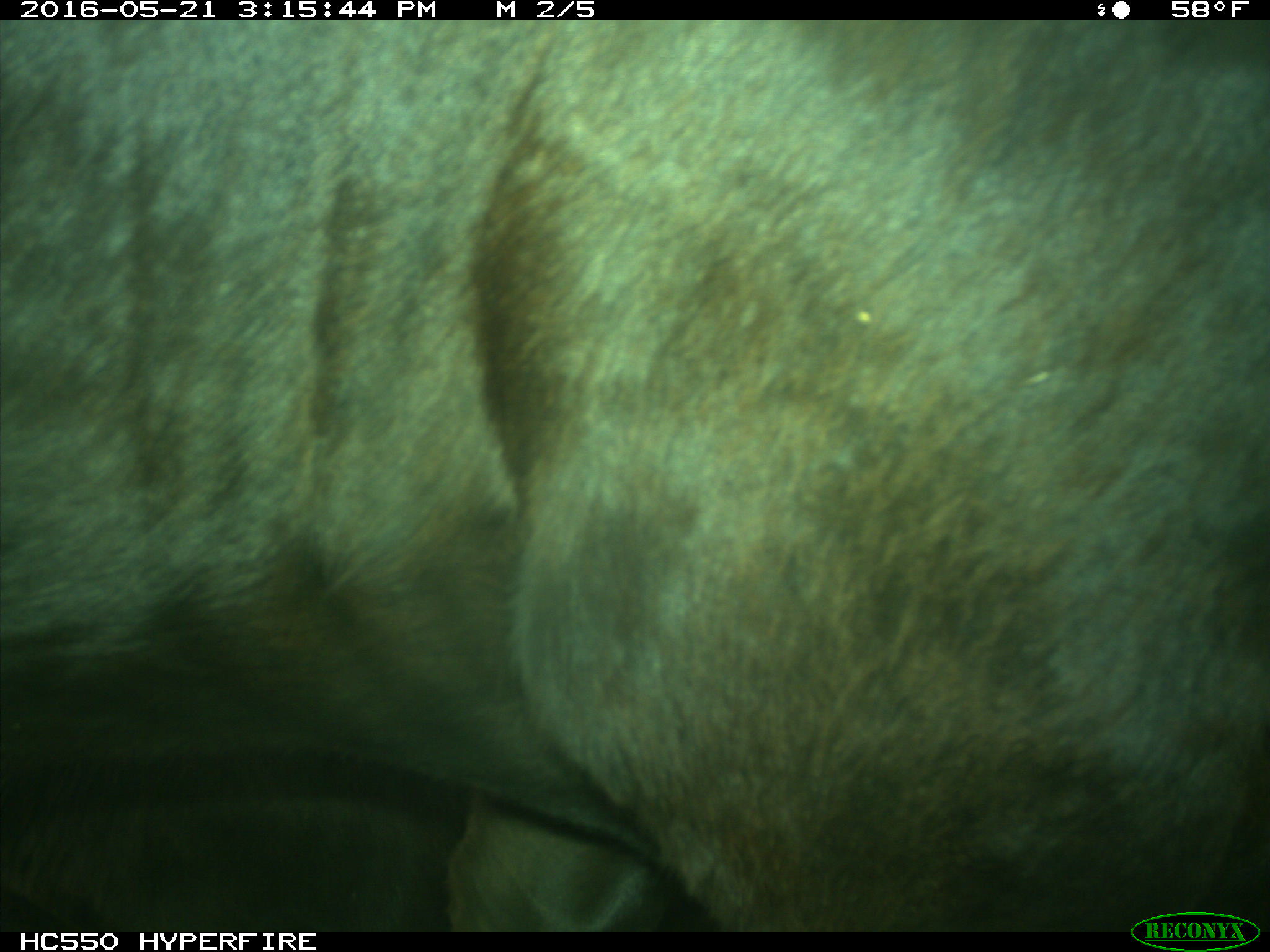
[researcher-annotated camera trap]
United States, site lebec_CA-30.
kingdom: Animalia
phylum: Chordata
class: Mammalia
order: Artiodactyla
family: Bovidae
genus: Bos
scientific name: Bos taurus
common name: domestic cow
Bos taurus (domestic cow).